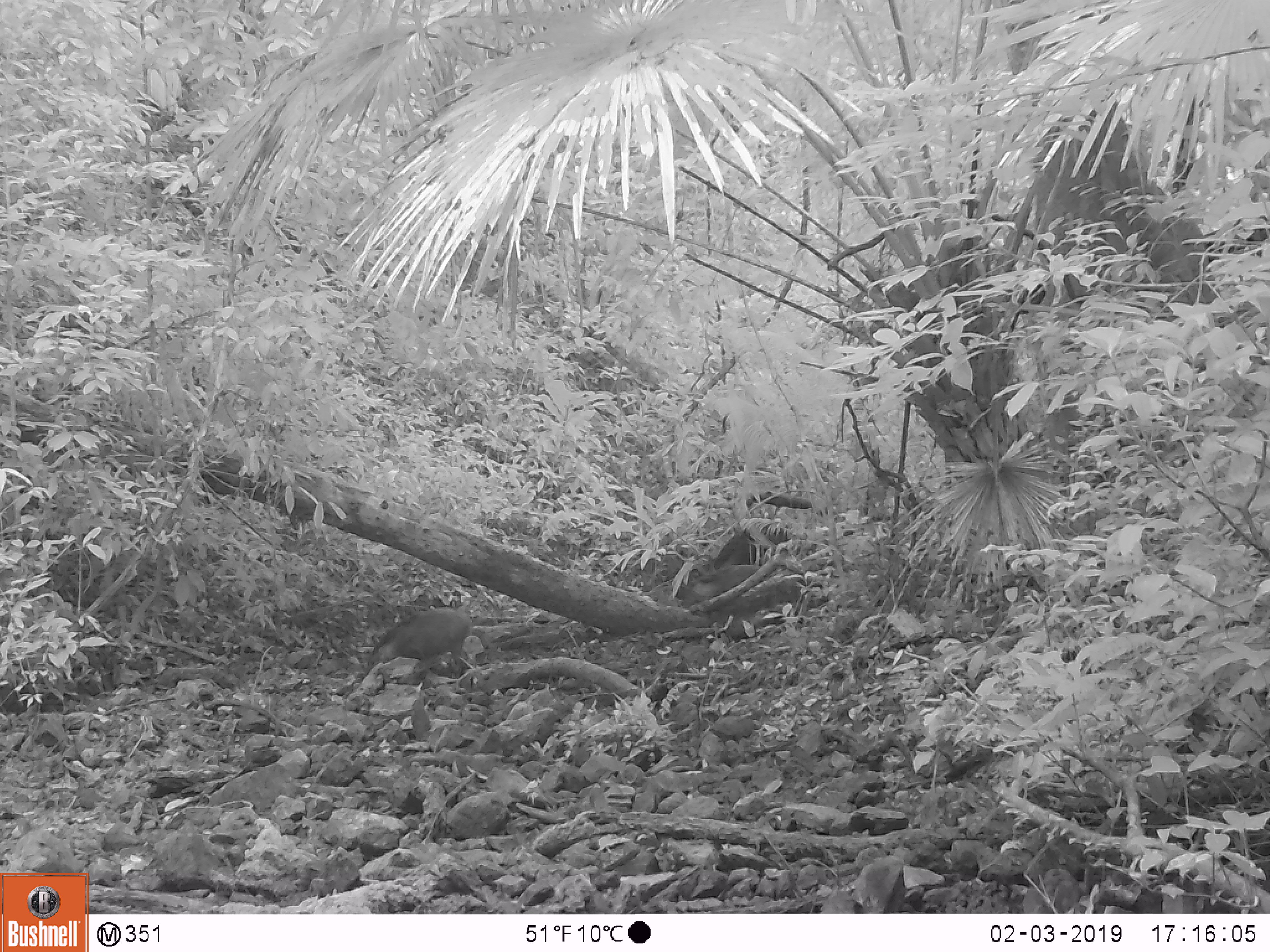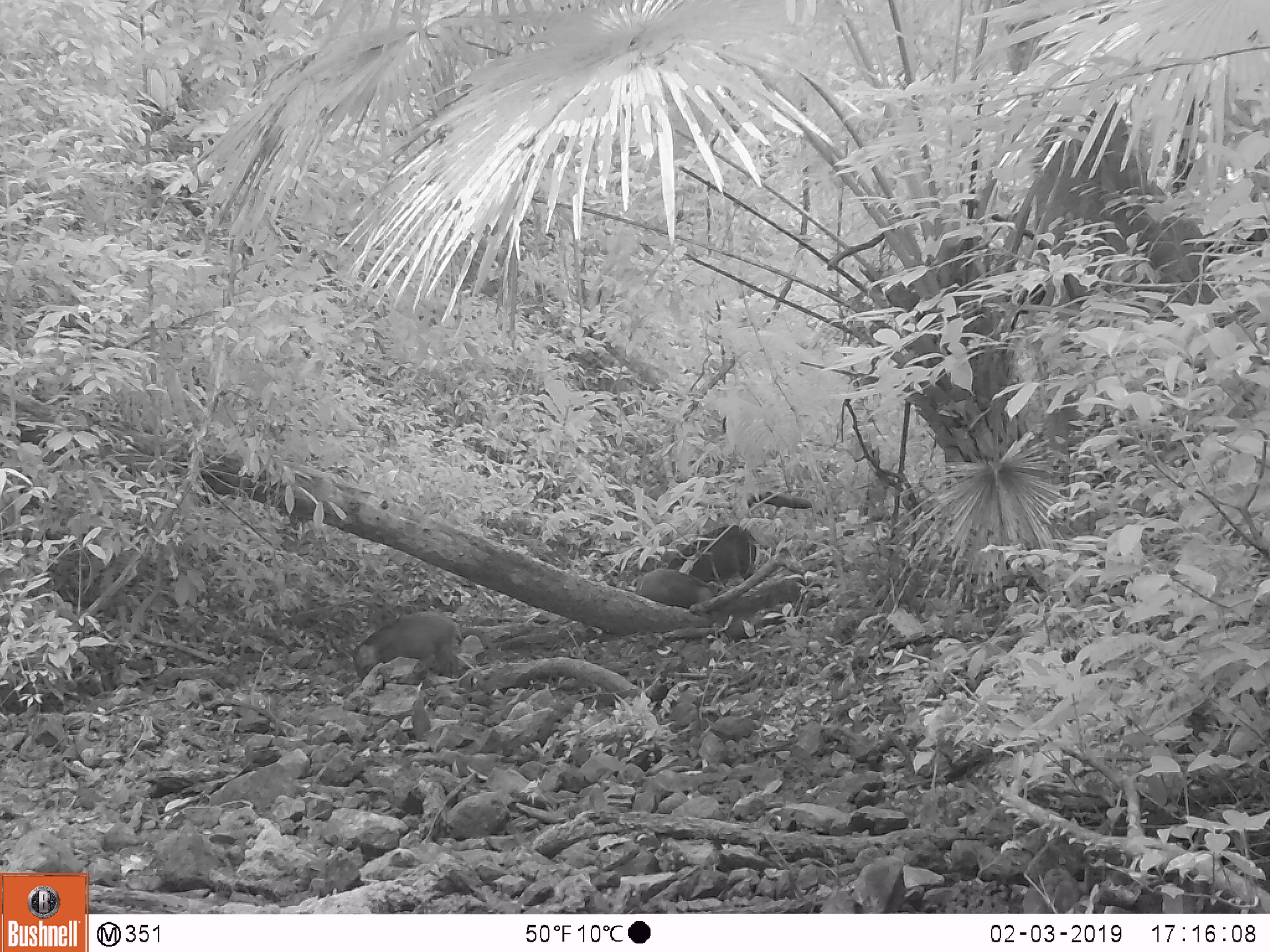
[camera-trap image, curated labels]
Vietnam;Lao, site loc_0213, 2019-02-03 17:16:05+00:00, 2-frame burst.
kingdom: Animalia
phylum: Chordata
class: Mammalia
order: Artiodactyla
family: Suidae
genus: Sus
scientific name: Sus scrofa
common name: eurasian wild pig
Eurasian wild pig (Sus scrofa). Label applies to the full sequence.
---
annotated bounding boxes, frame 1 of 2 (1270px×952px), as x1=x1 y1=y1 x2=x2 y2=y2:
eurasian wild pig: x1=364 y1=606 x2=473 y2=685; x1=675 y1=563 x2=762 y2=610; x1=709 y1=523 x2=795 y2=566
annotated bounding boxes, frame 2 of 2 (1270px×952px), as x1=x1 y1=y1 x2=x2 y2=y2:
eurasian wild pig: x1=351 y1=609 x2=465 y2=684; x1=667 y1=524 x2=758 y2=592; x1=635 y1=567 x2=715 y2=610